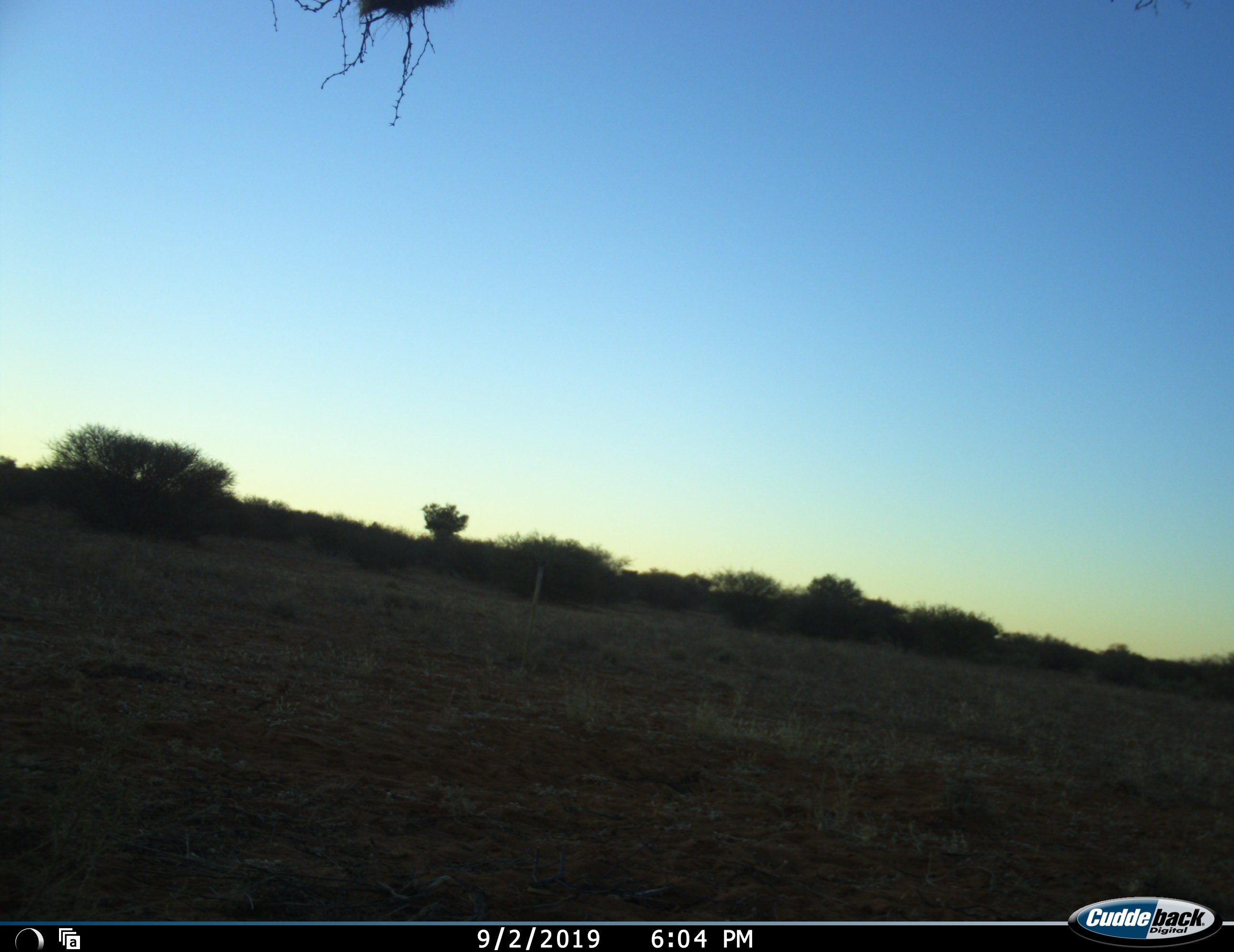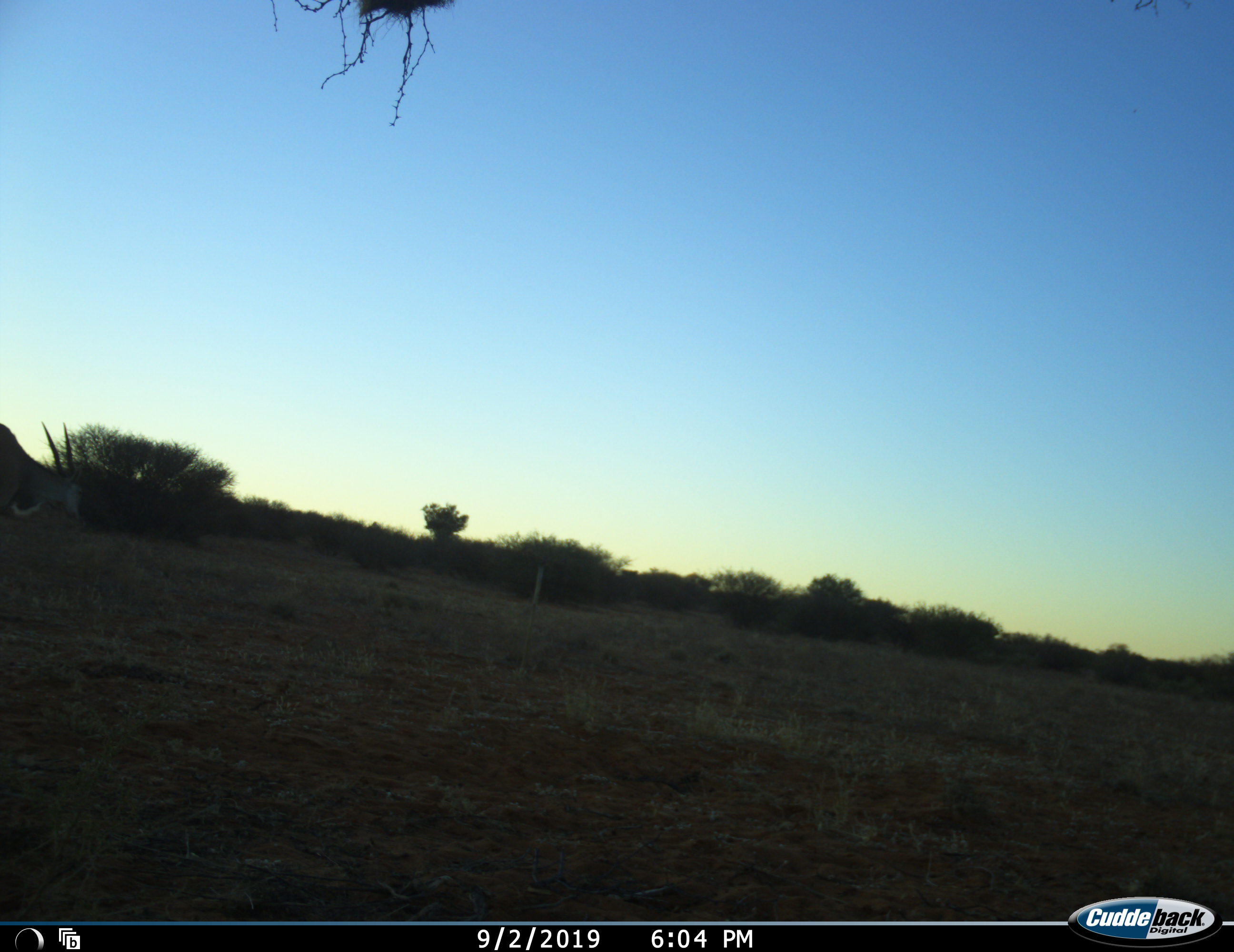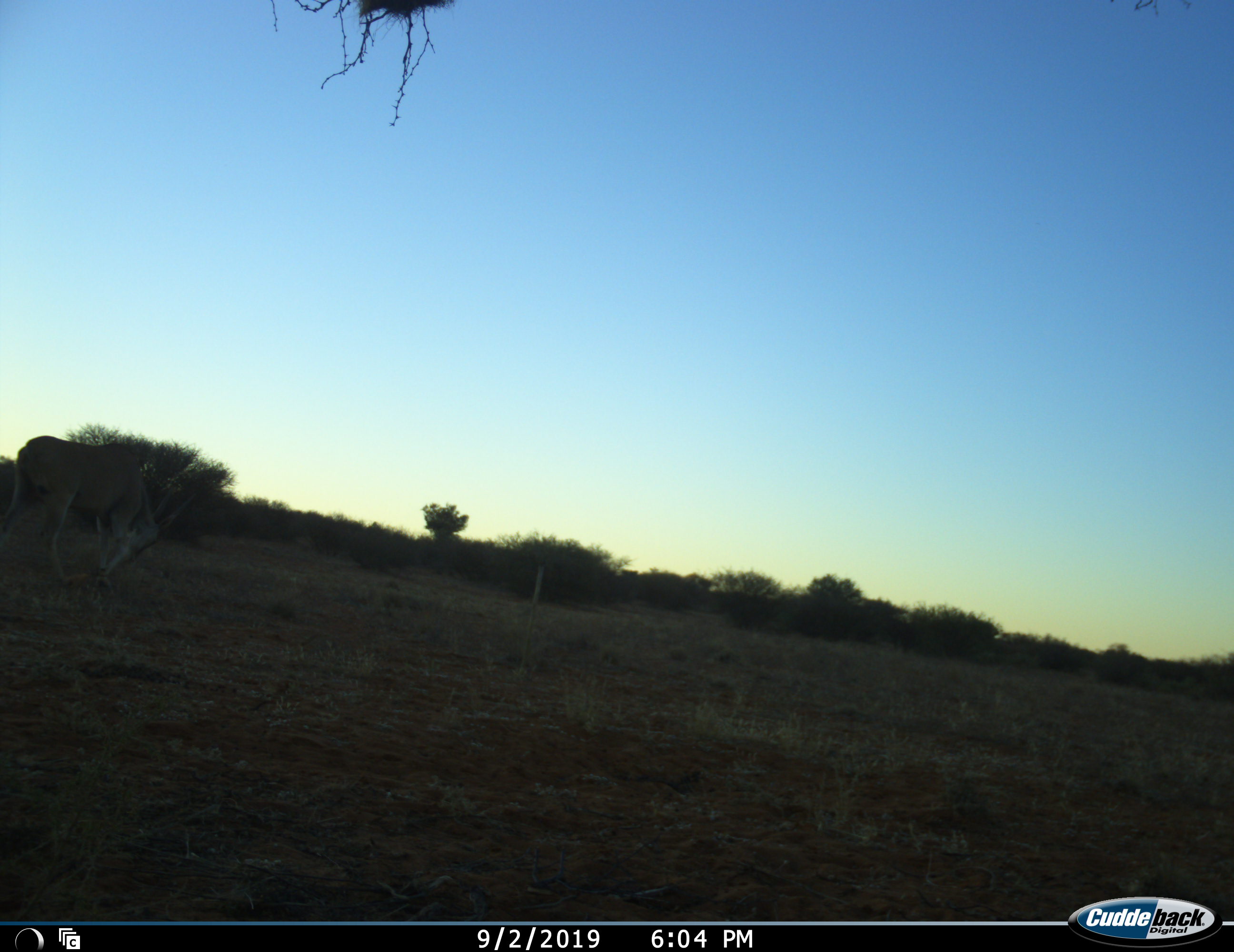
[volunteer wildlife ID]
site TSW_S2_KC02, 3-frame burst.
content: unidentified animal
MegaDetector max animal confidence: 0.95